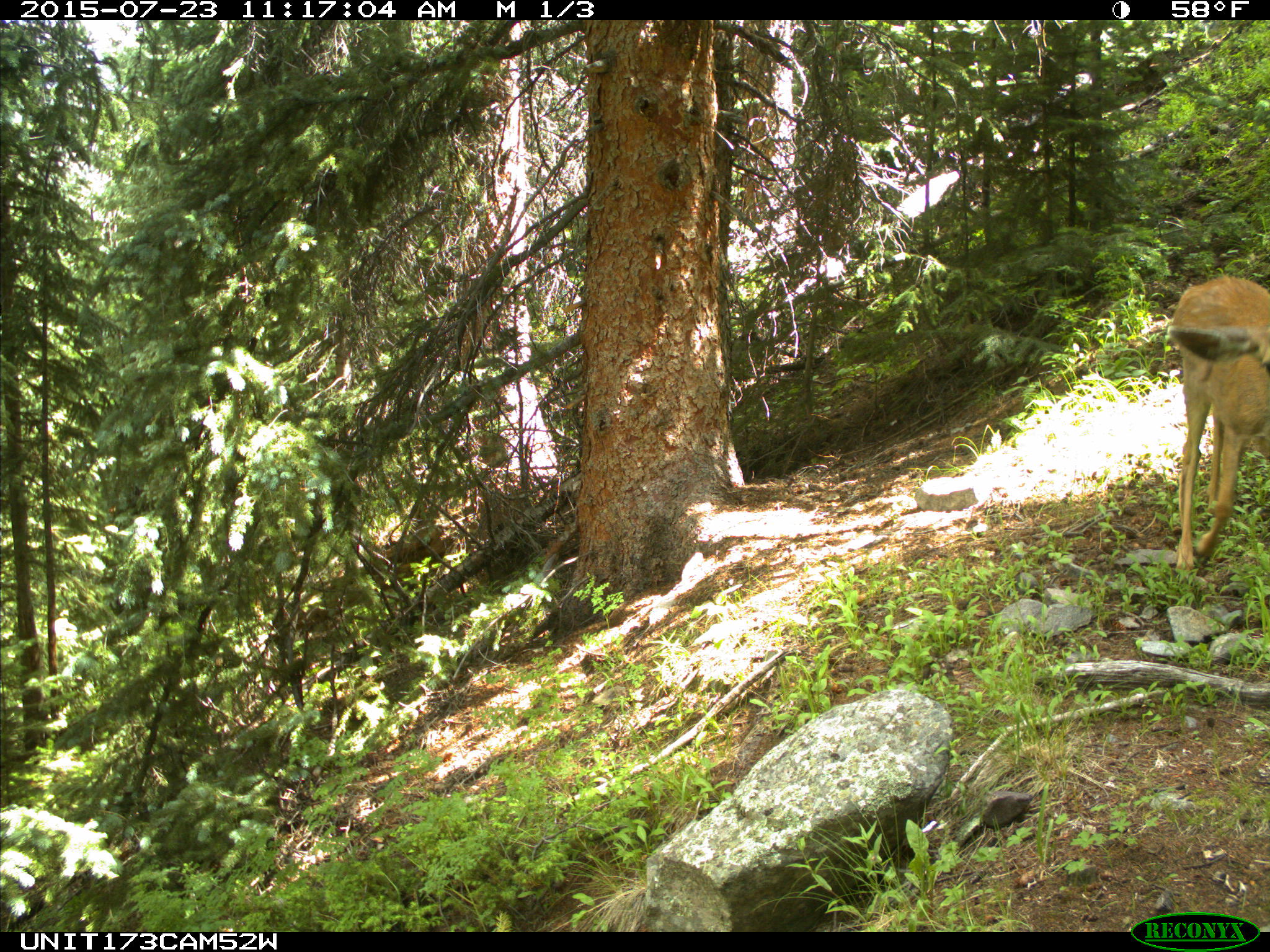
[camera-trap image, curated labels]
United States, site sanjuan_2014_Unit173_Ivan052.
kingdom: Animalia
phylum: Chordata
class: Mammalia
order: Artiodactyla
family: Cervidae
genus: Odocoileus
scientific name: Odocoileus hemionus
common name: mule deer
Odocoileus hemionus (mule deer).